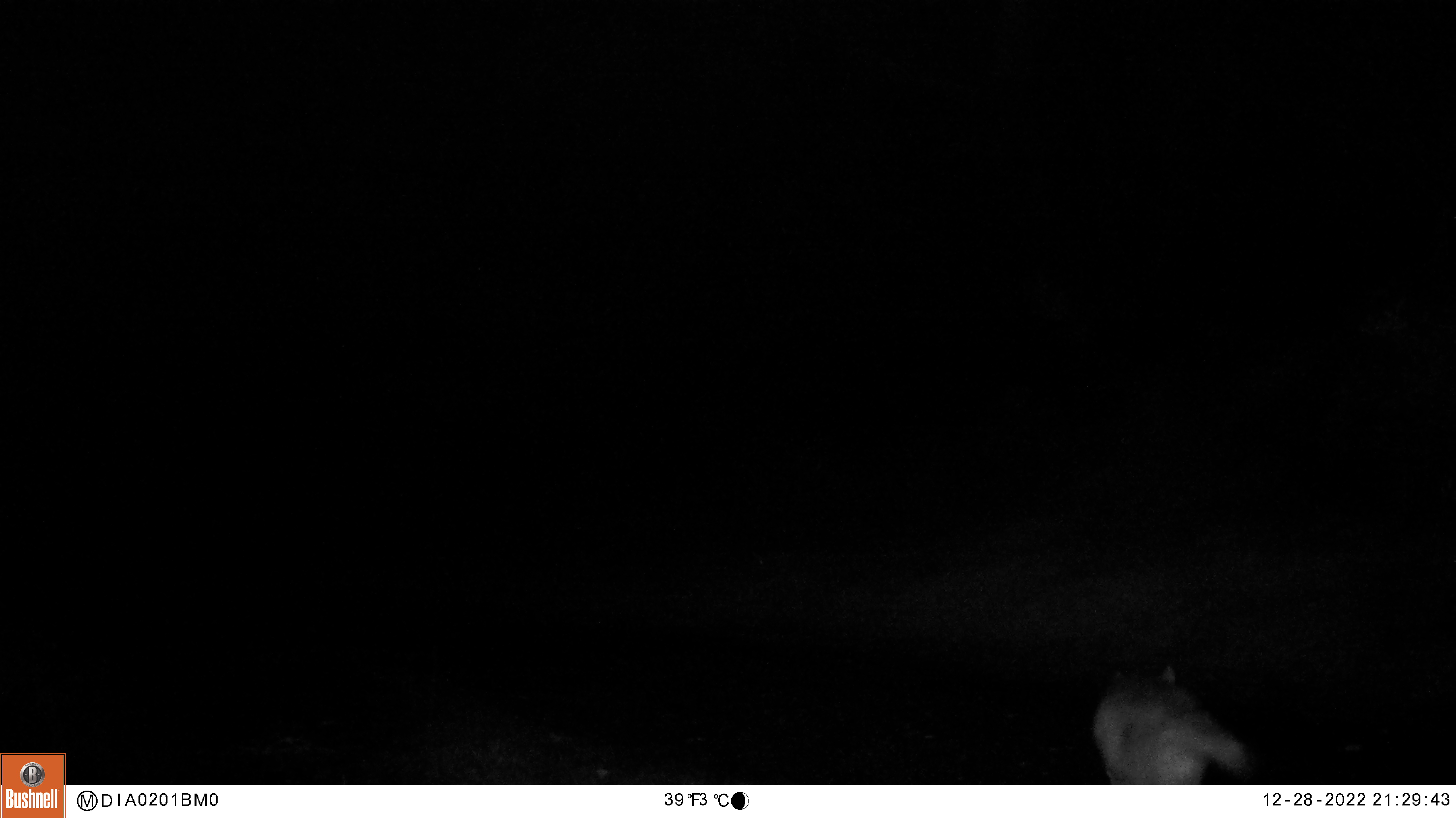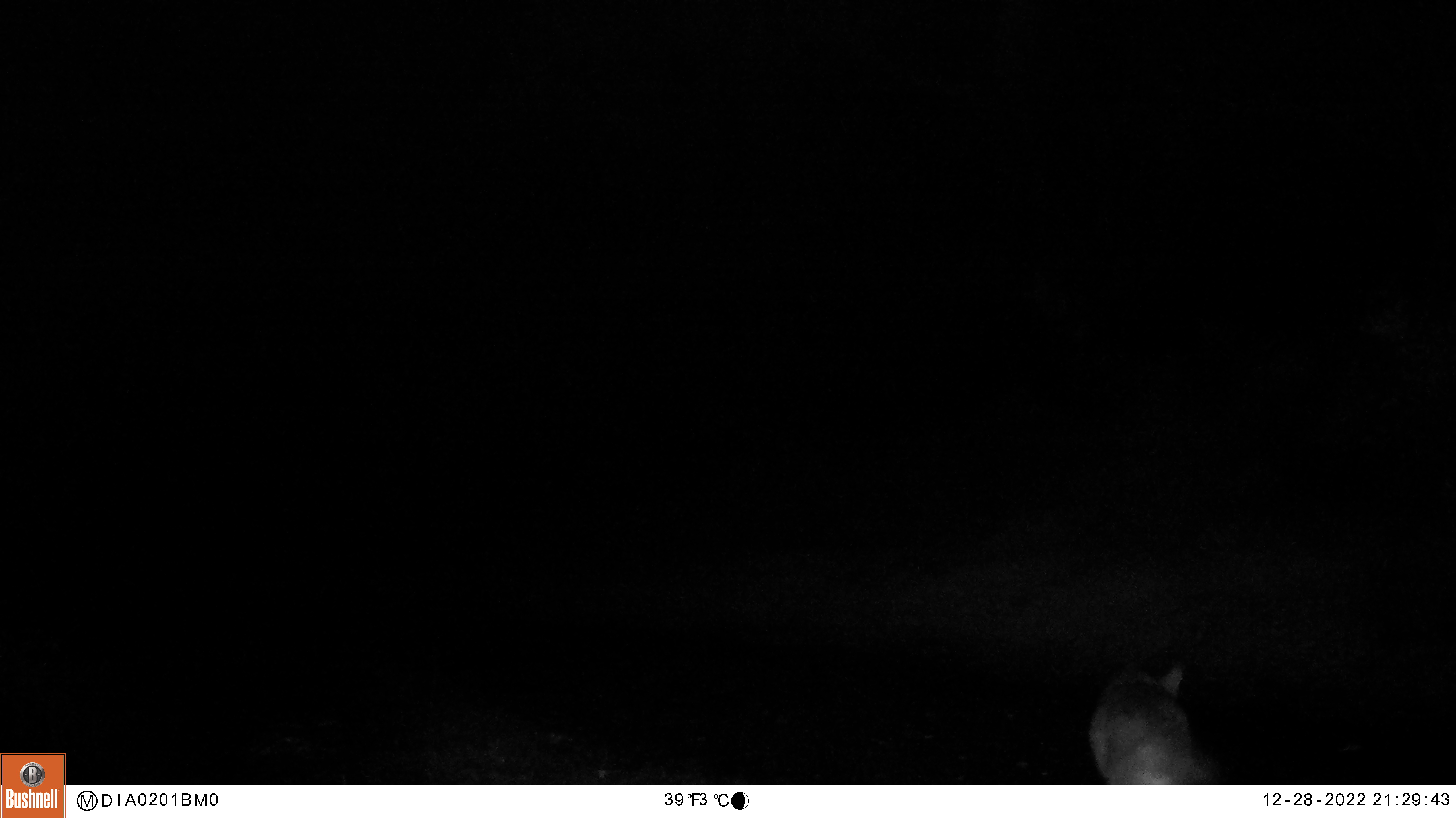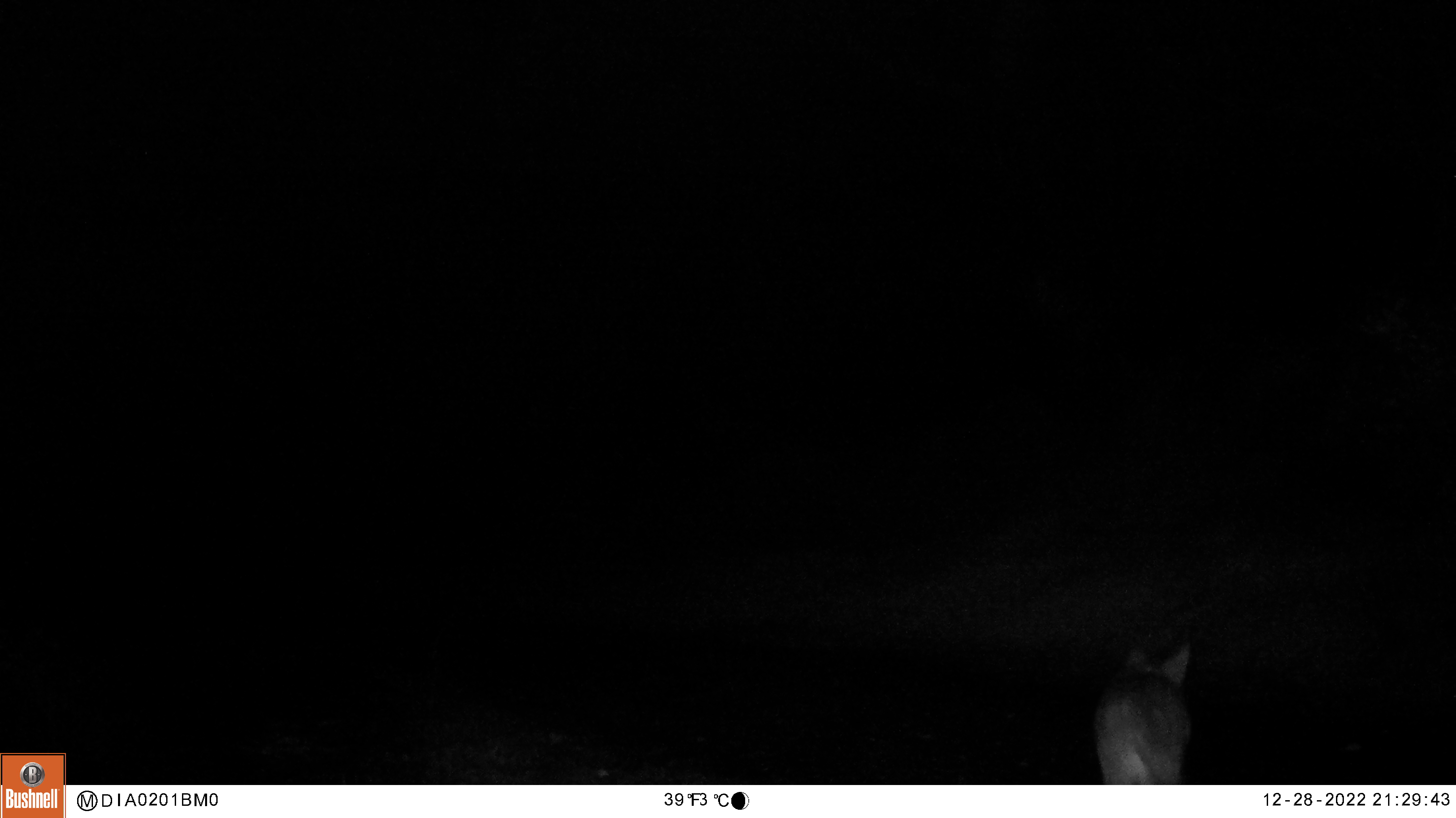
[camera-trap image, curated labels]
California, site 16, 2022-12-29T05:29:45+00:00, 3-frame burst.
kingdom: Animalia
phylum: Chordata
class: Mammalia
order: Carnivora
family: Canidae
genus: Canis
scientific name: Canis latrans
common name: coyote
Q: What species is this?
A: Coyote (Canis latrans).